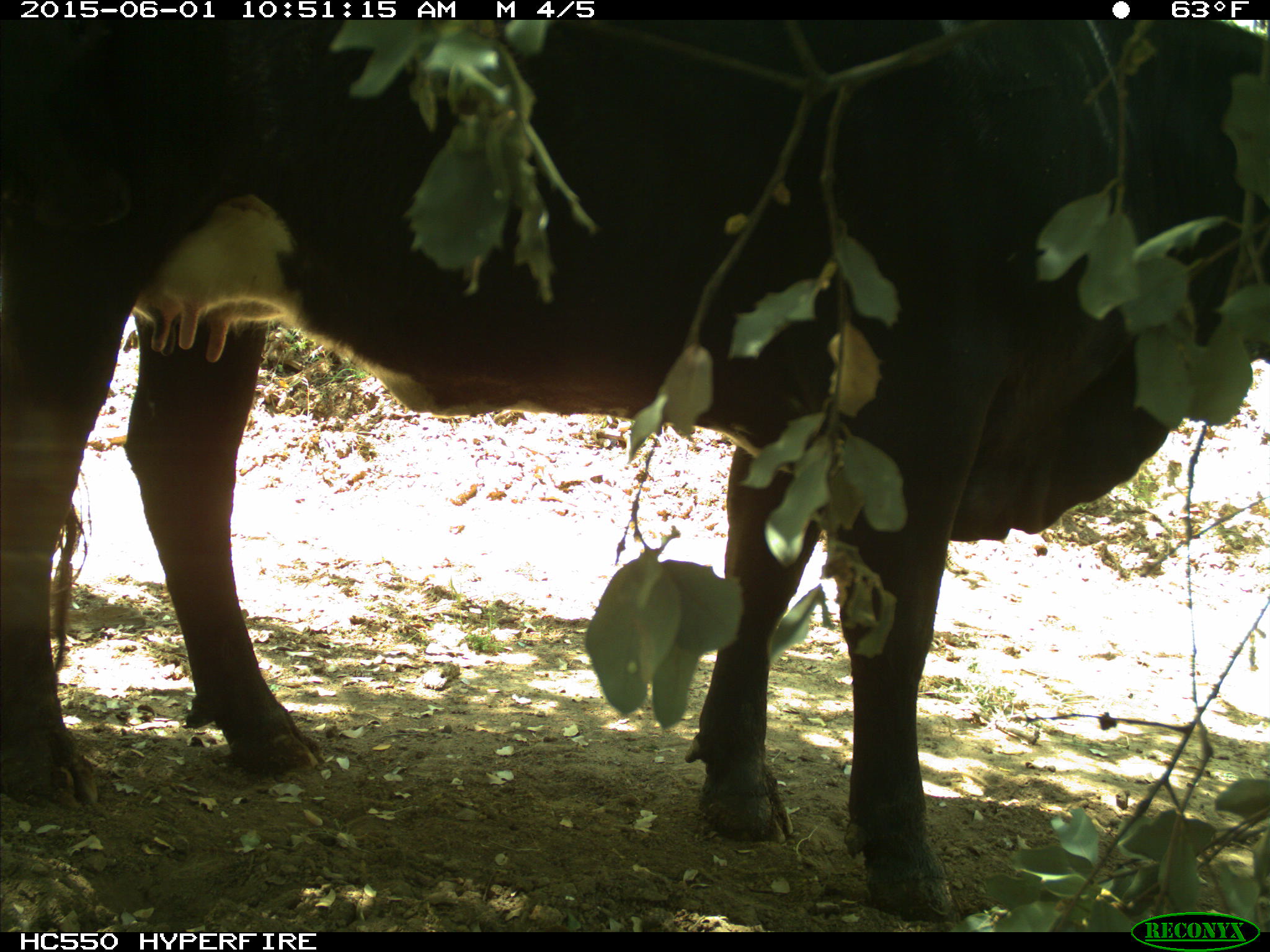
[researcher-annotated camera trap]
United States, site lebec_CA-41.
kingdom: Animalia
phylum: Chordata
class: Mammalia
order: Artiodactyla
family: Bovidae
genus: Bos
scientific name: Bos taurus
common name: domestic cow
Bos taurus (domestic cow).